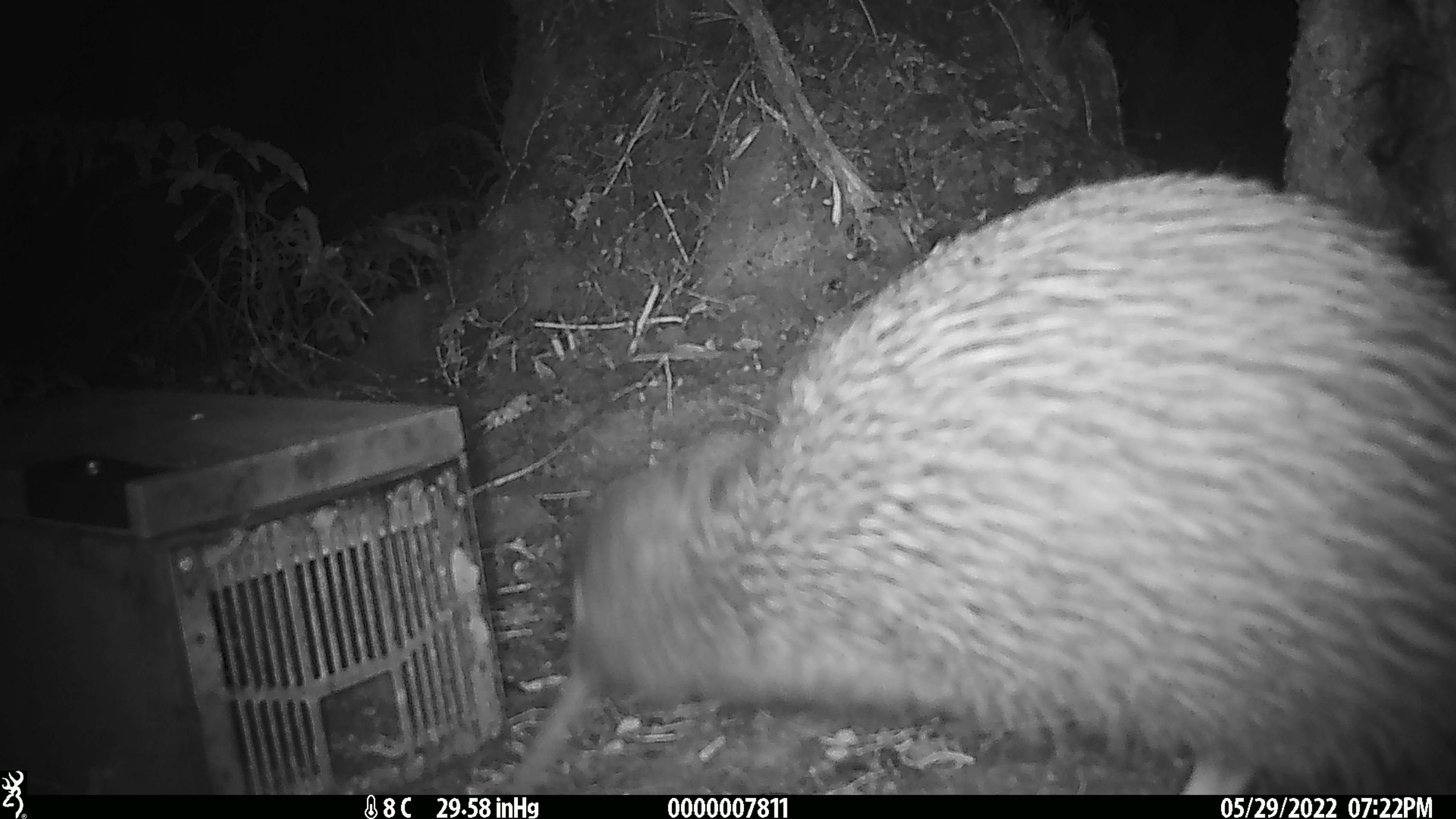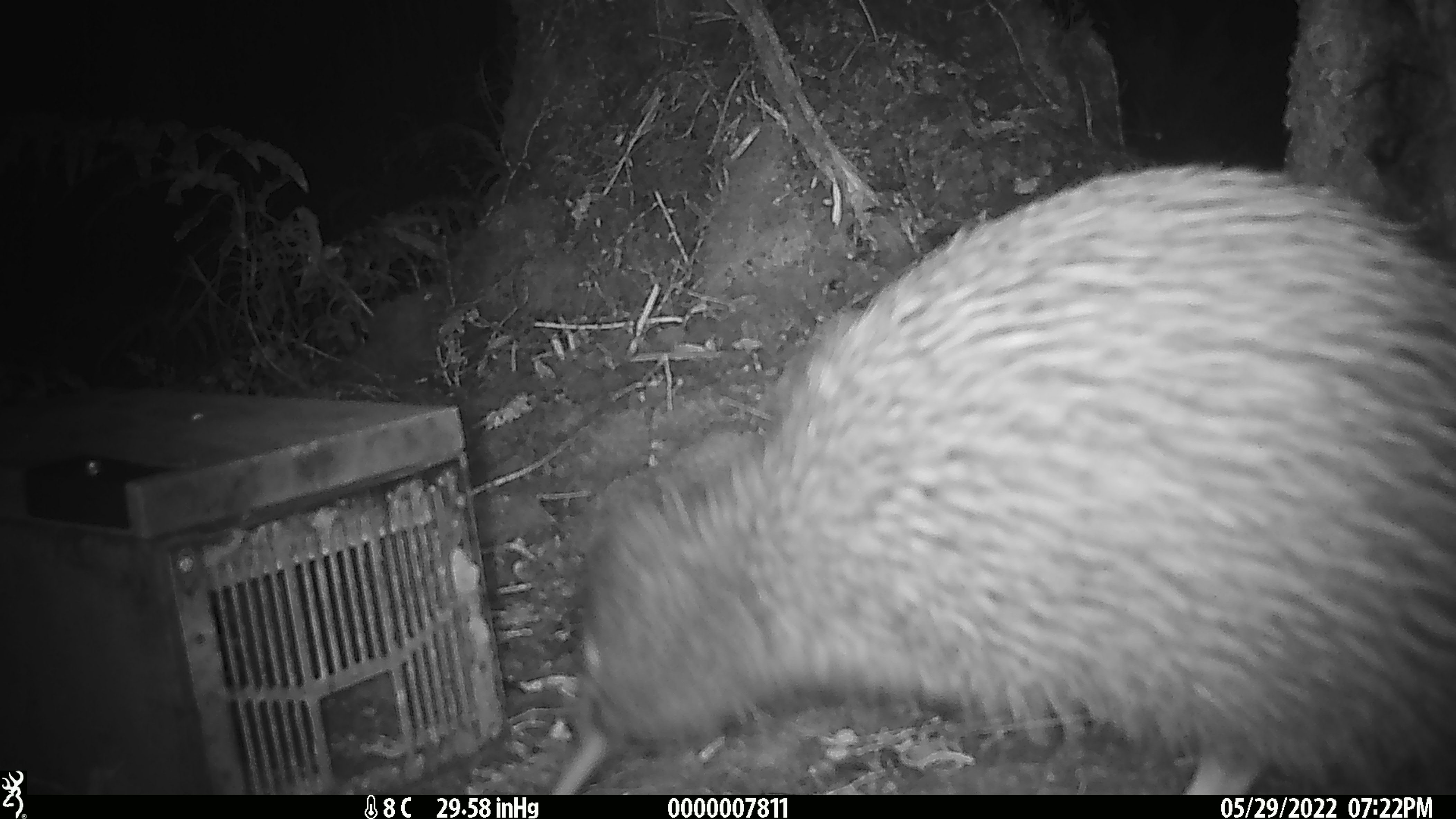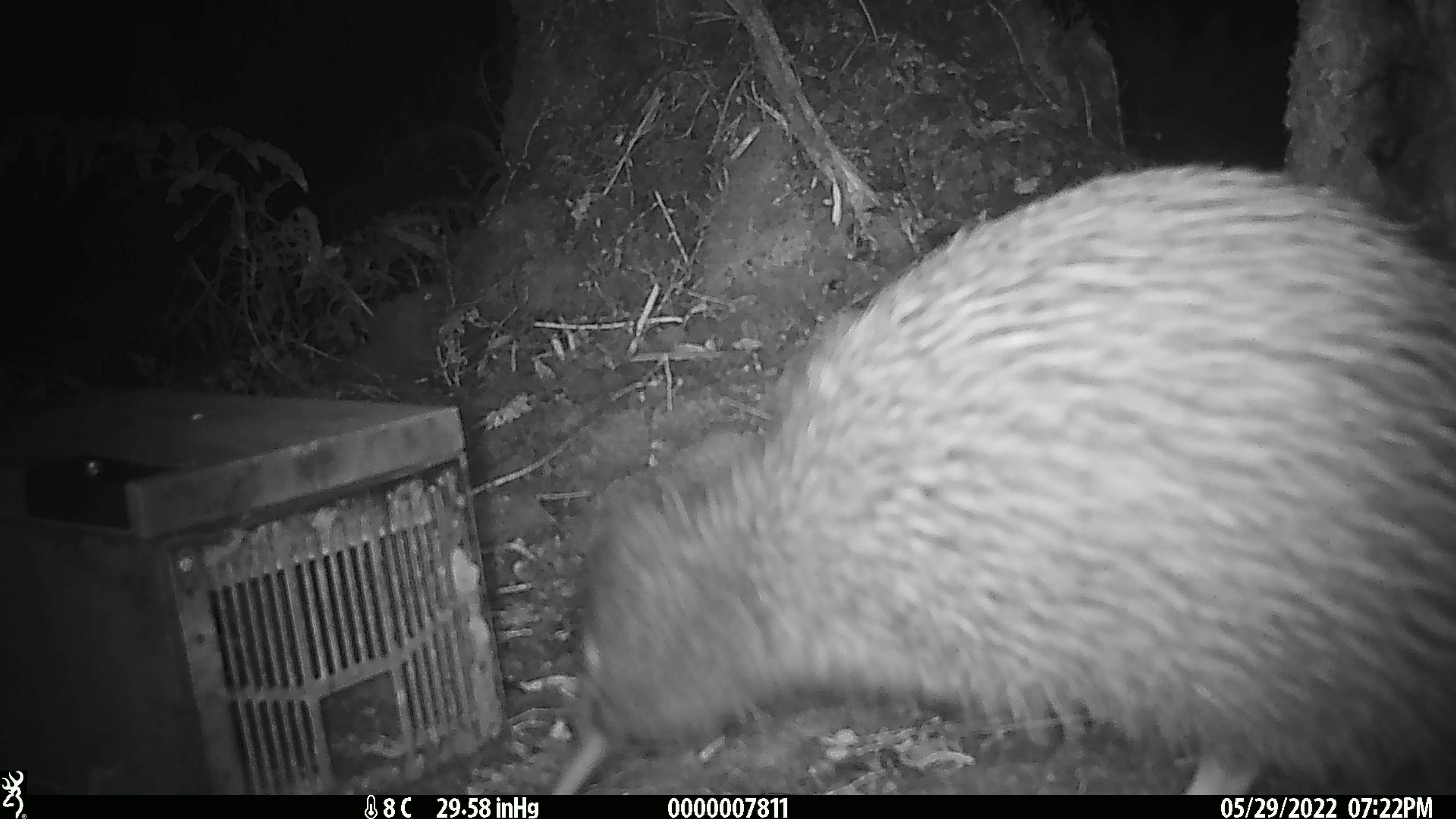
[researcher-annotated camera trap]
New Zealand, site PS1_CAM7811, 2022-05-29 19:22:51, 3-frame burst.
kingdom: Animalia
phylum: Chordata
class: Aves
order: Apterygiformes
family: Apterygidae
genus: Apteryx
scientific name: Apteryx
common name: kiwi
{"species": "kiwi (Apteryx)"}